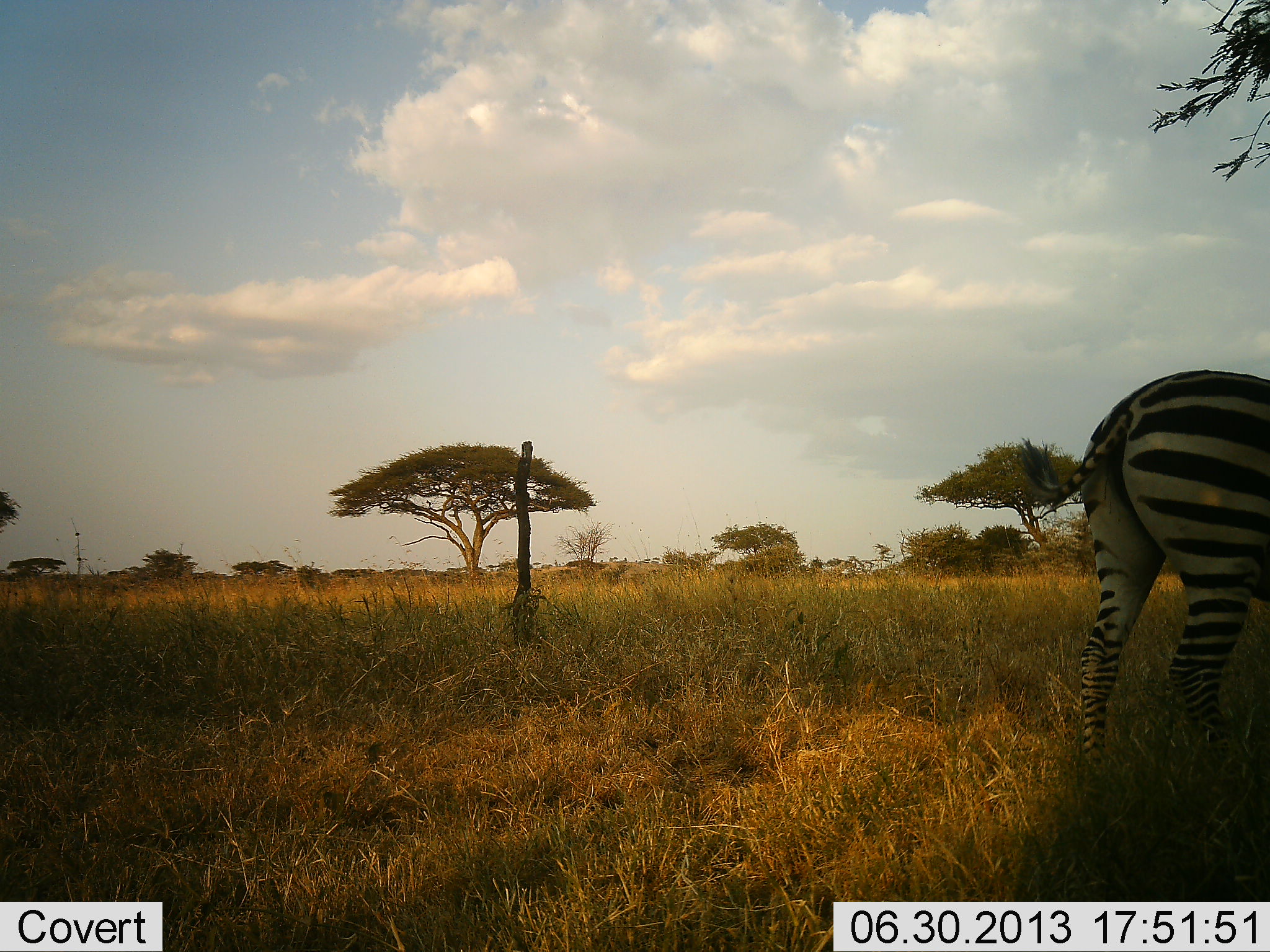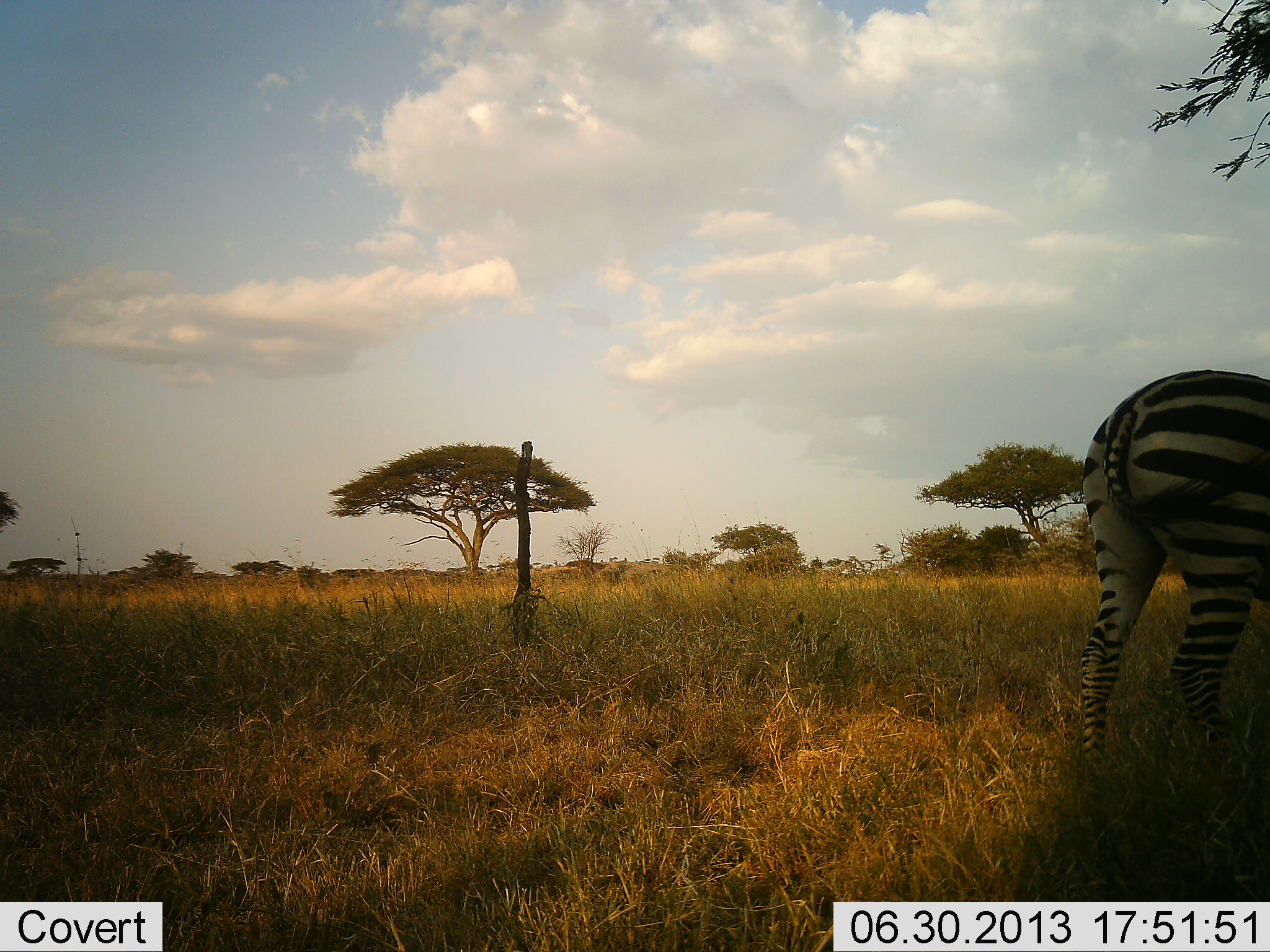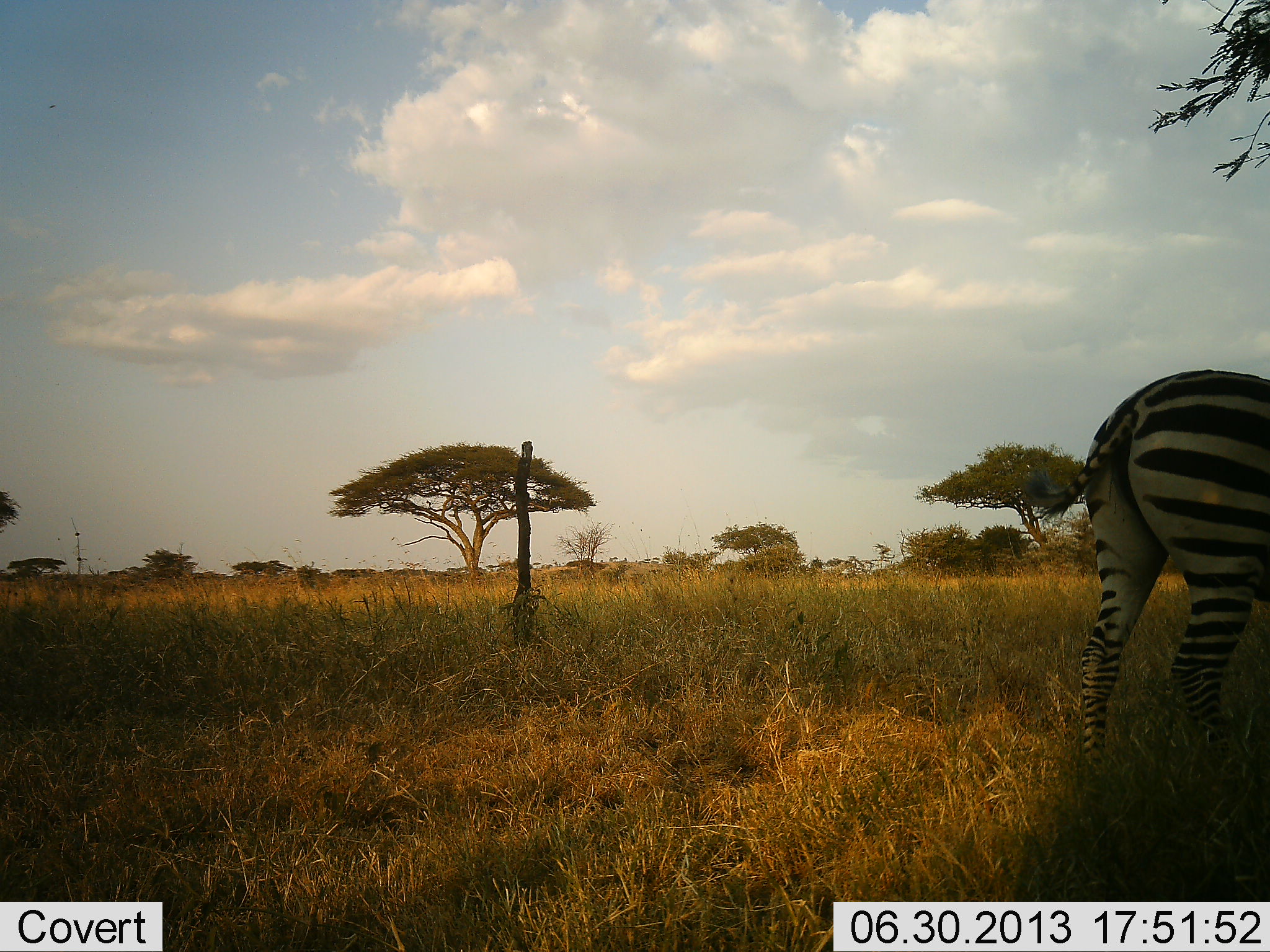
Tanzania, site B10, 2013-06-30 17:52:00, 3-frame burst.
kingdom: Animalia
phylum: Chordata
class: Mammalia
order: Perissodactyla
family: Equidae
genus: Equus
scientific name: Equus quagga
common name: plains zebra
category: zebra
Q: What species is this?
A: Zebra (plains zebra) (Equus quagga).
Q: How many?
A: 1.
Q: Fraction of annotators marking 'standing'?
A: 91%.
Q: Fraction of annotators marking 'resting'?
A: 0%.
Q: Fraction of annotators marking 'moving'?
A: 0%.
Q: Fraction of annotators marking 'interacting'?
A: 0%.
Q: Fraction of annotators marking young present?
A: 0%.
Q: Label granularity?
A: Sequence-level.